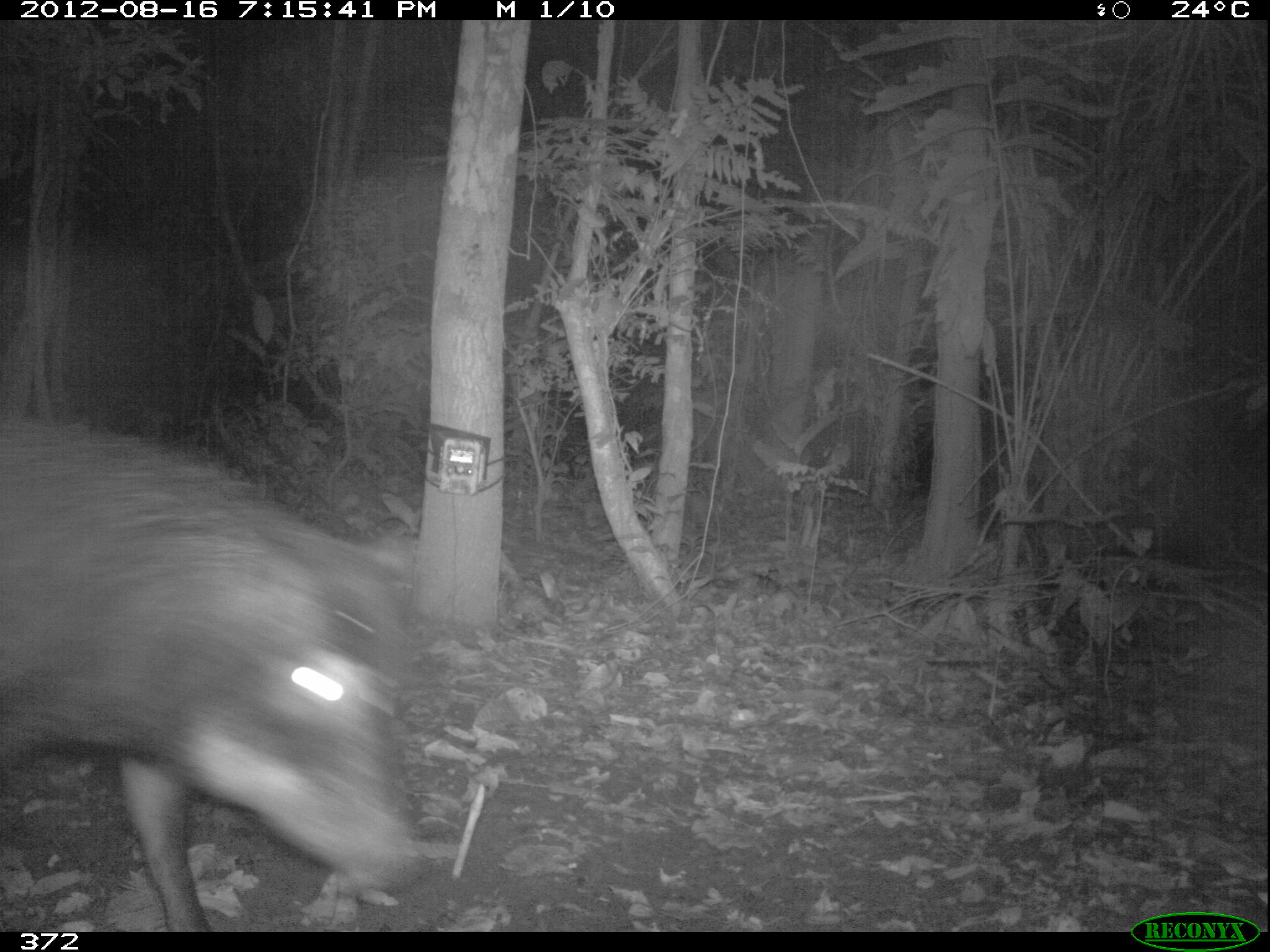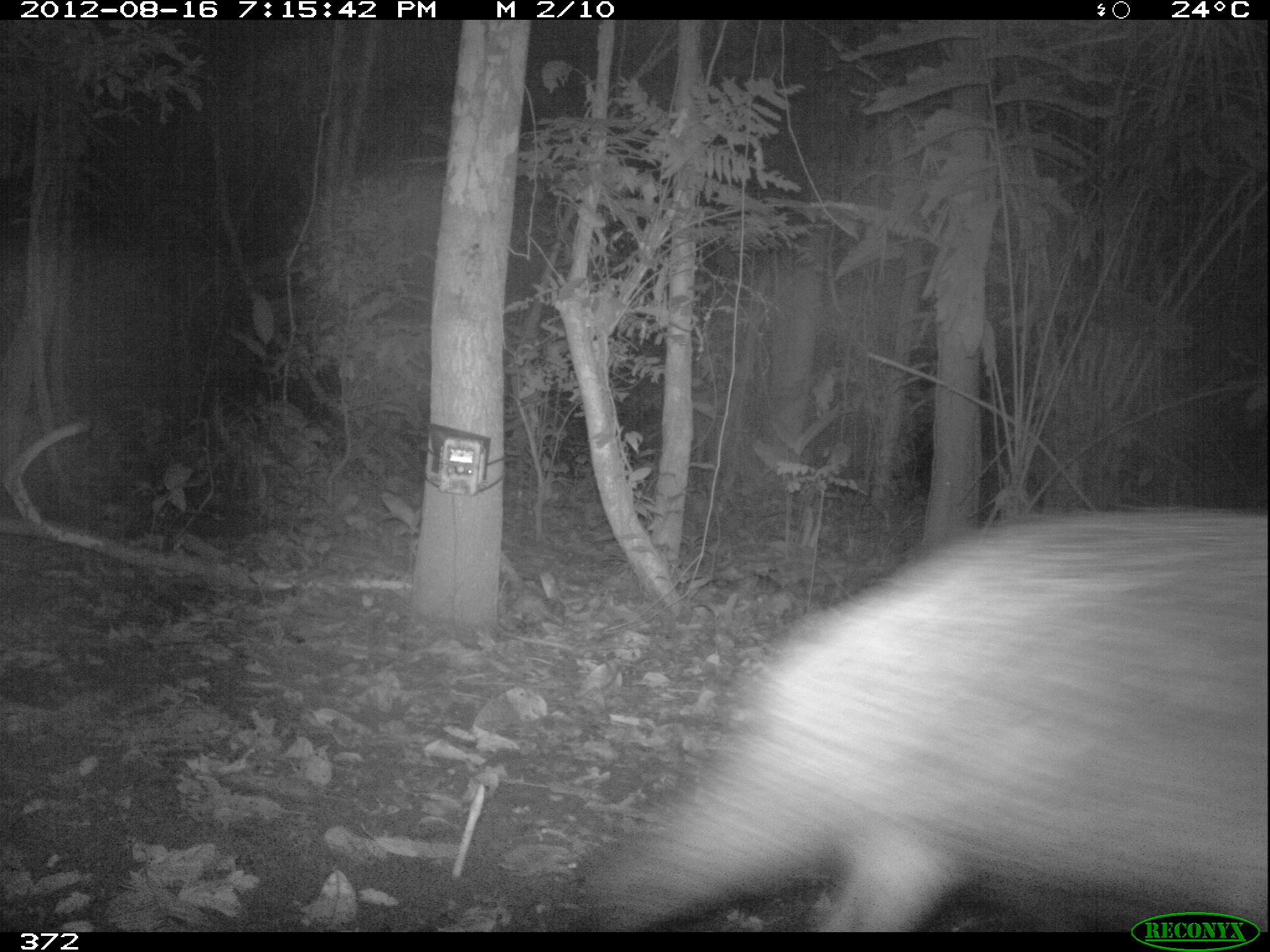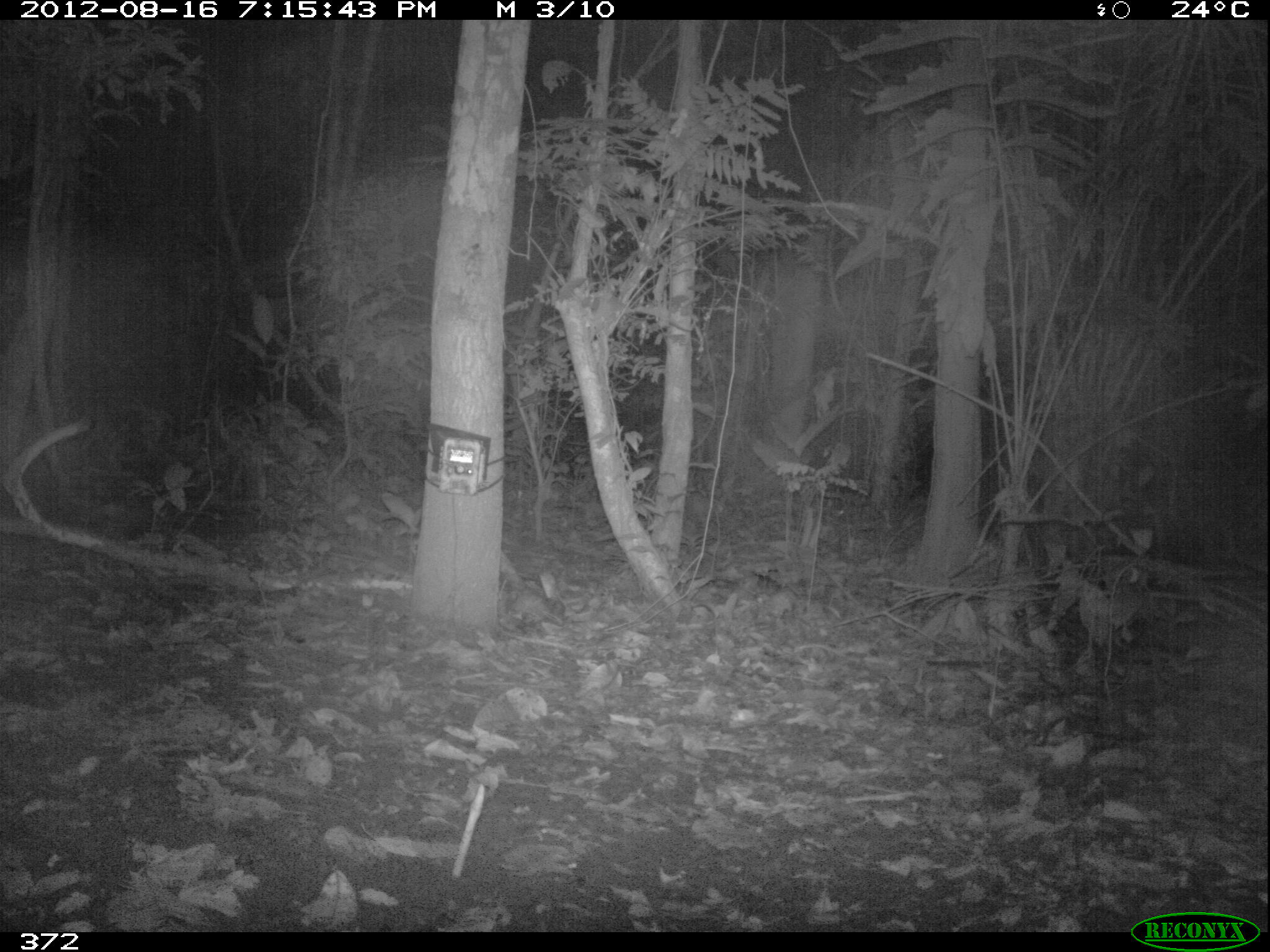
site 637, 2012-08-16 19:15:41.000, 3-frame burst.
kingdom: Animalia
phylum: Chordata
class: Mammalia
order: Artiodactyla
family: Tayassuidae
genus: Tayassu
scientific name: Tayassu pecari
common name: white-lipped peccary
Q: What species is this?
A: Tayassu pecari (white-lipped peccary).